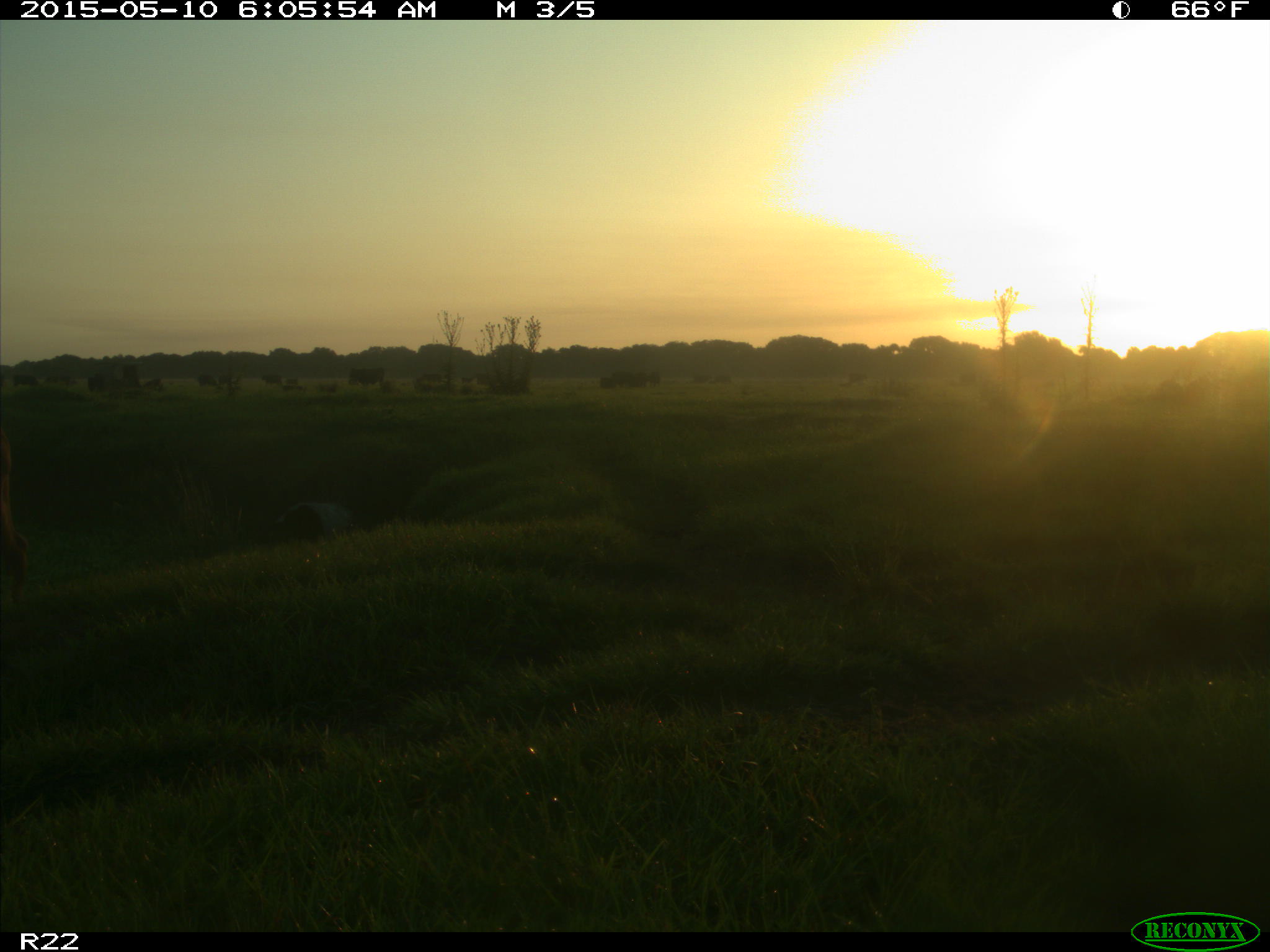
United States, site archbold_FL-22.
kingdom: Animalia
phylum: Chordata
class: Mammalia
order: Artiodactyla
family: Bovidae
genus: Bos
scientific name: Bos taurus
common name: domestic cow